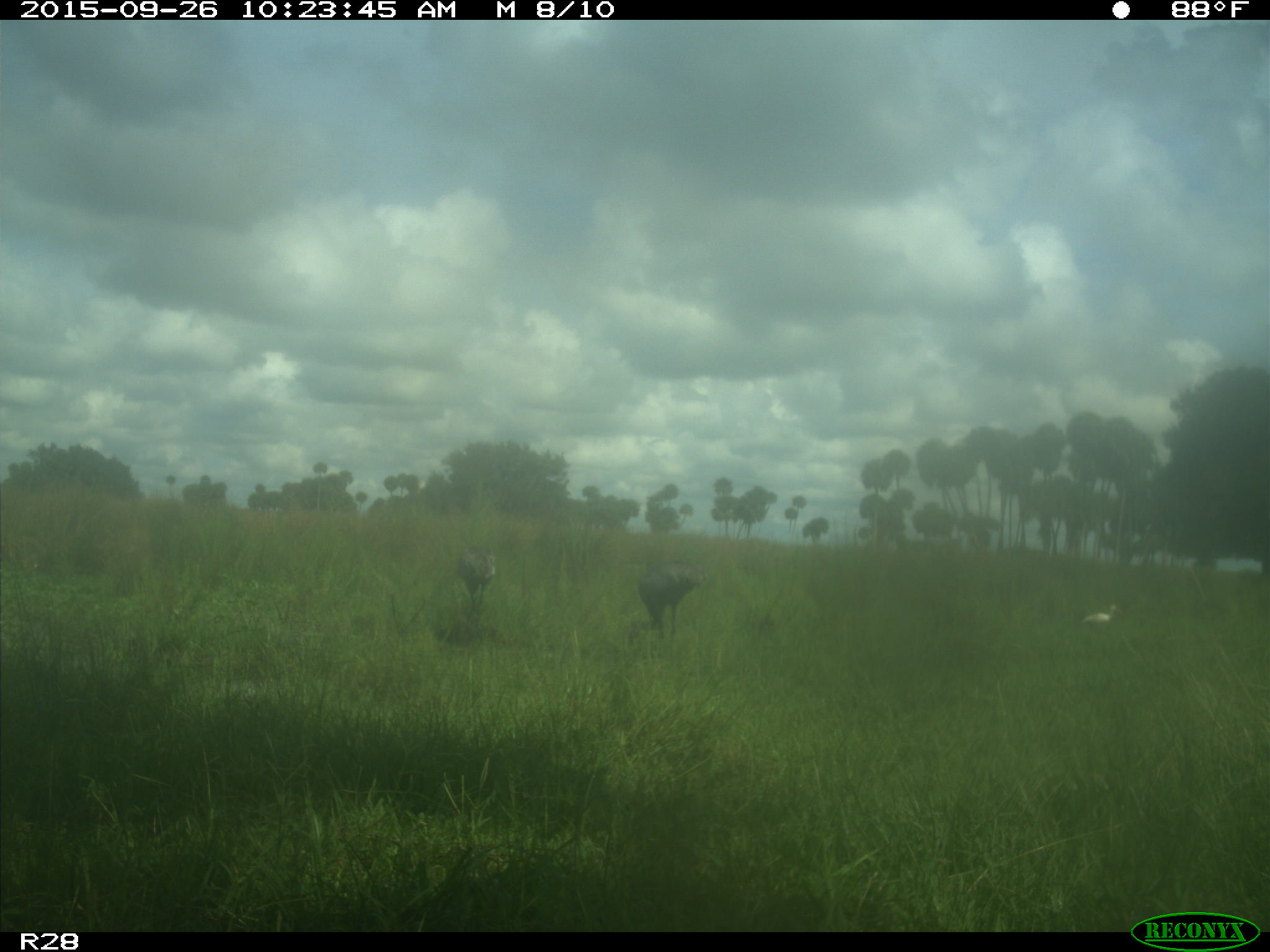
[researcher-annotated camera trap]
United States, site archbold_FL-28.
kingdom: Animalia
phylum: Chordata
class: Aves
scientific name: Aves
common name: birds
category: unidentified bird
Unidentified bird (birds) (Aves).